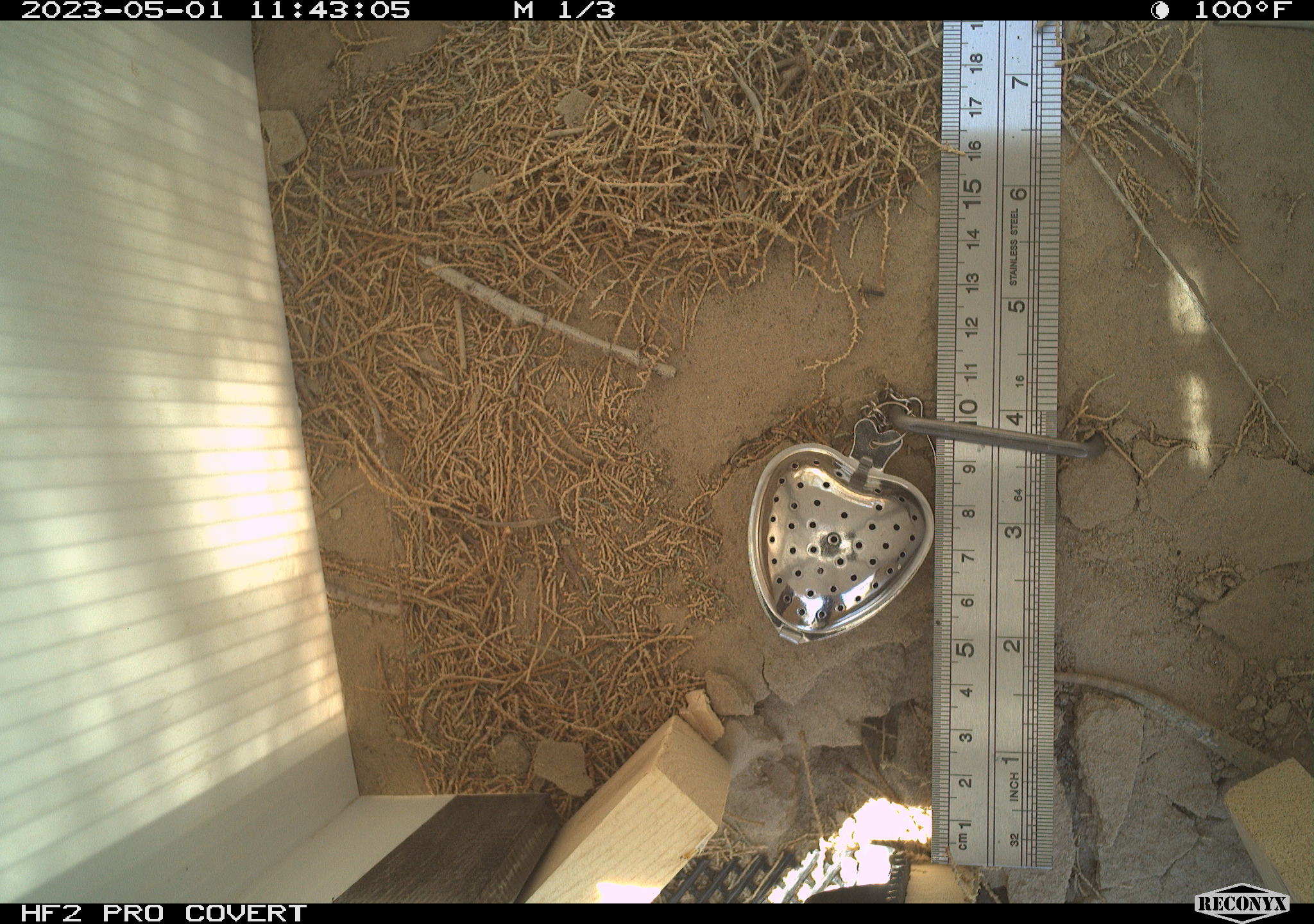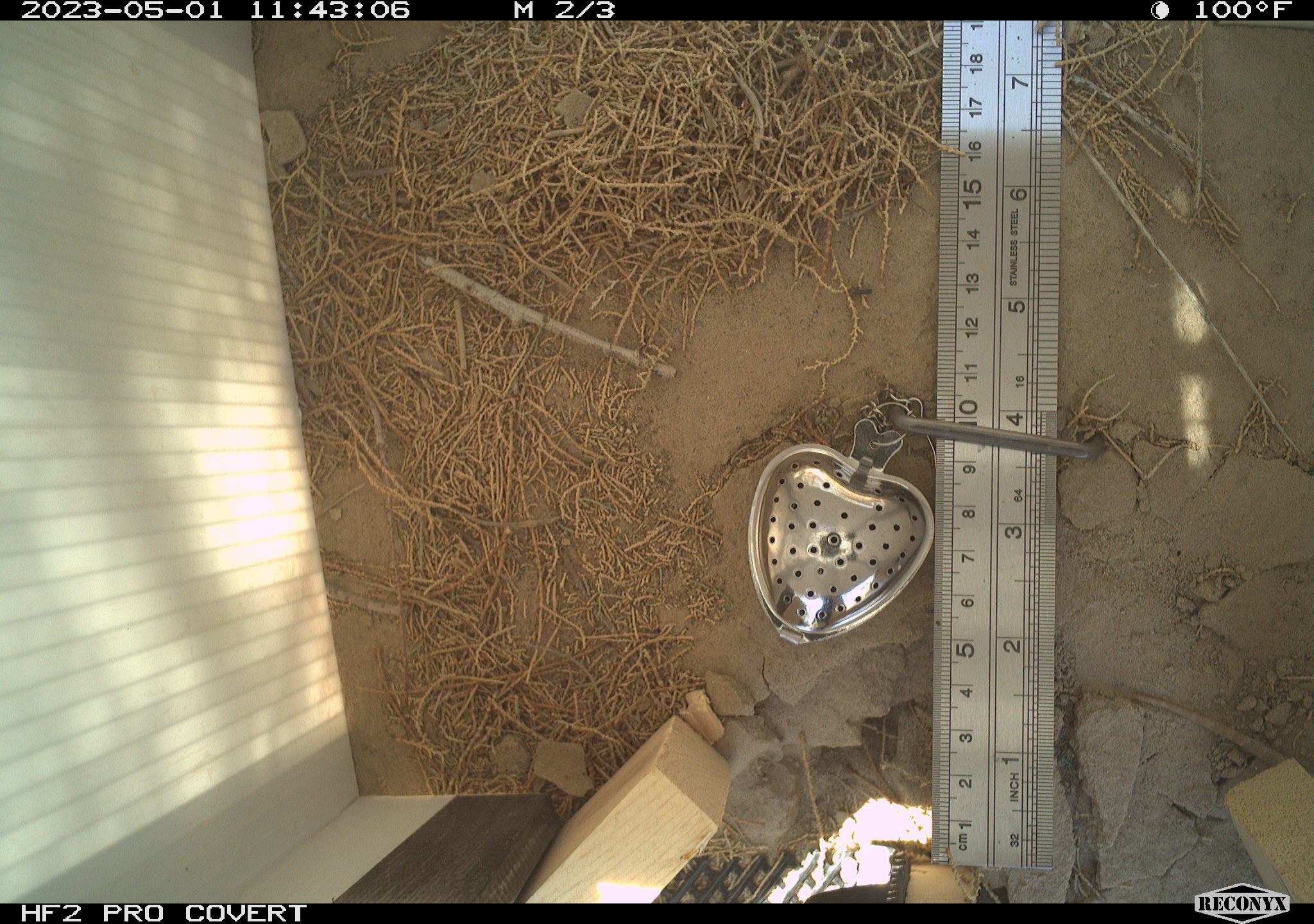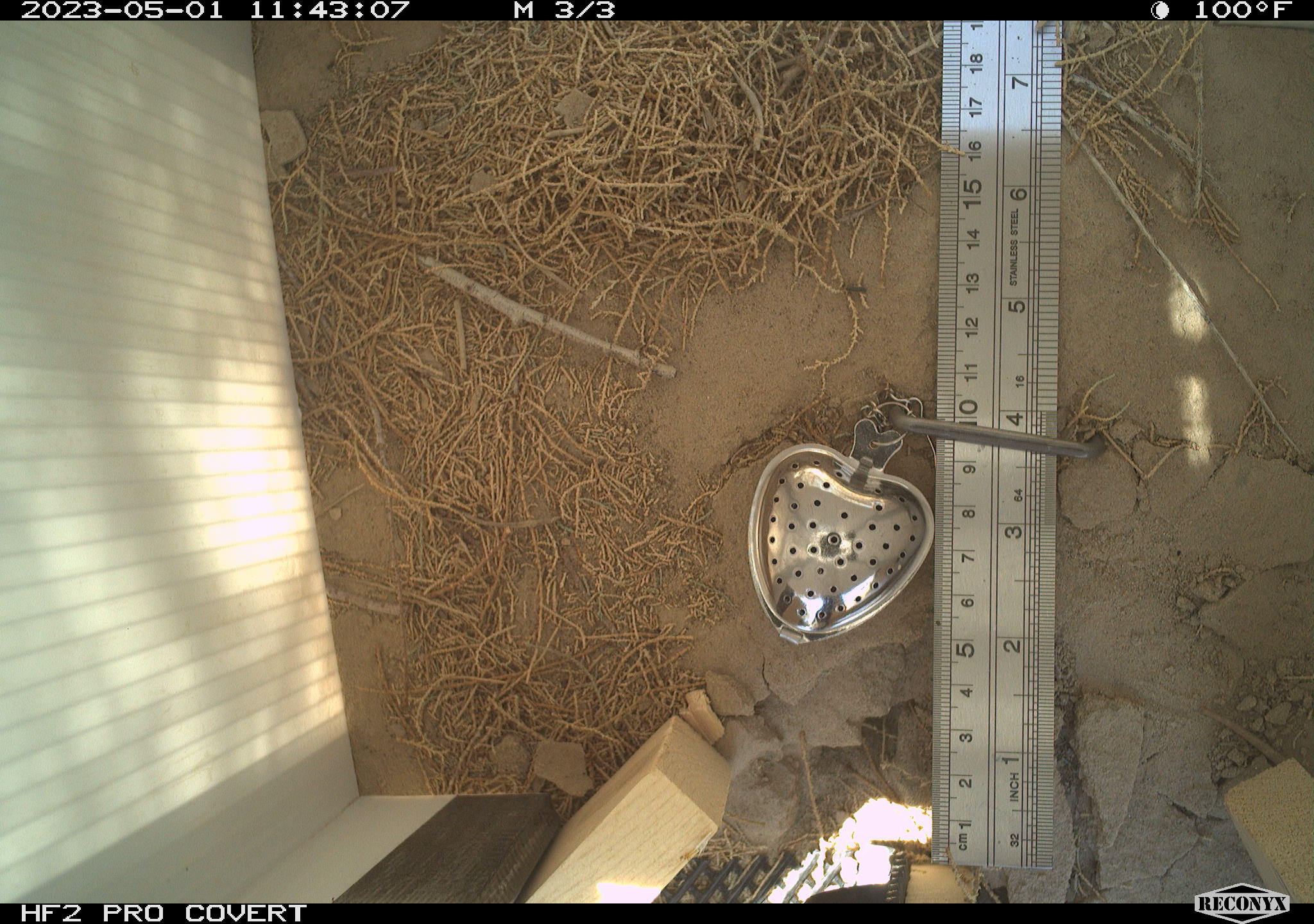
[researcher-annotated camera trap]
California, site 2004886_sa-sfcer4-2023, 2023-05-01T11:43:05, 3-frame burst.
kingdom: Animalia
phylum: Chordata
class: Reptilia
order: Squamata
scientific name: Squamata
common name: lizards and snakes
Lizards and snakes (Squamata).